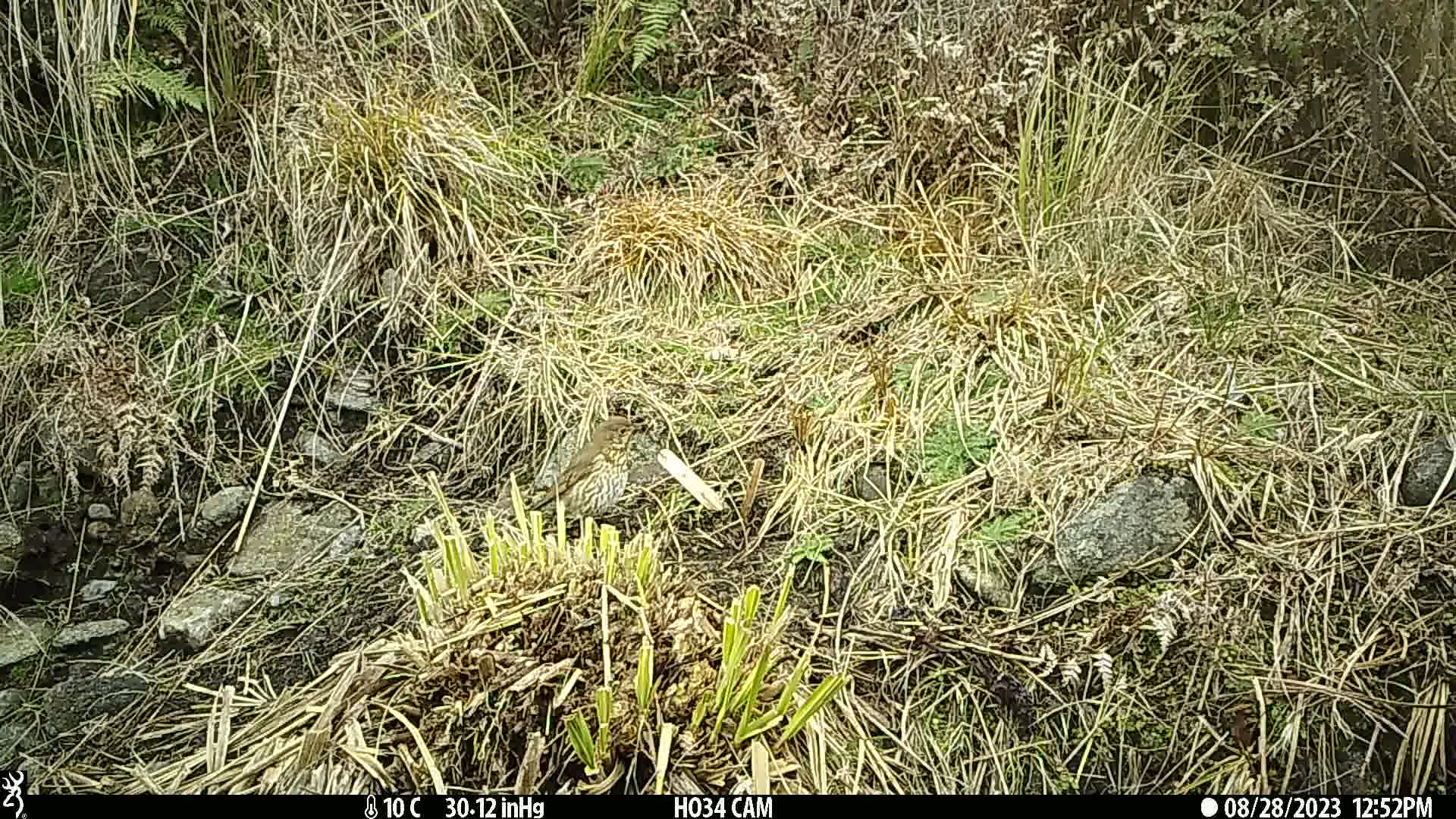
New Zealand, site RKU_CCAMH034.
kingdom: Animalia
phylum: Chordata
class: Aves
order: Passeriformes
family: Turdidae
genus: Turdus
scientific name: Turdus philomelos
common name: song thrush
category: thrush